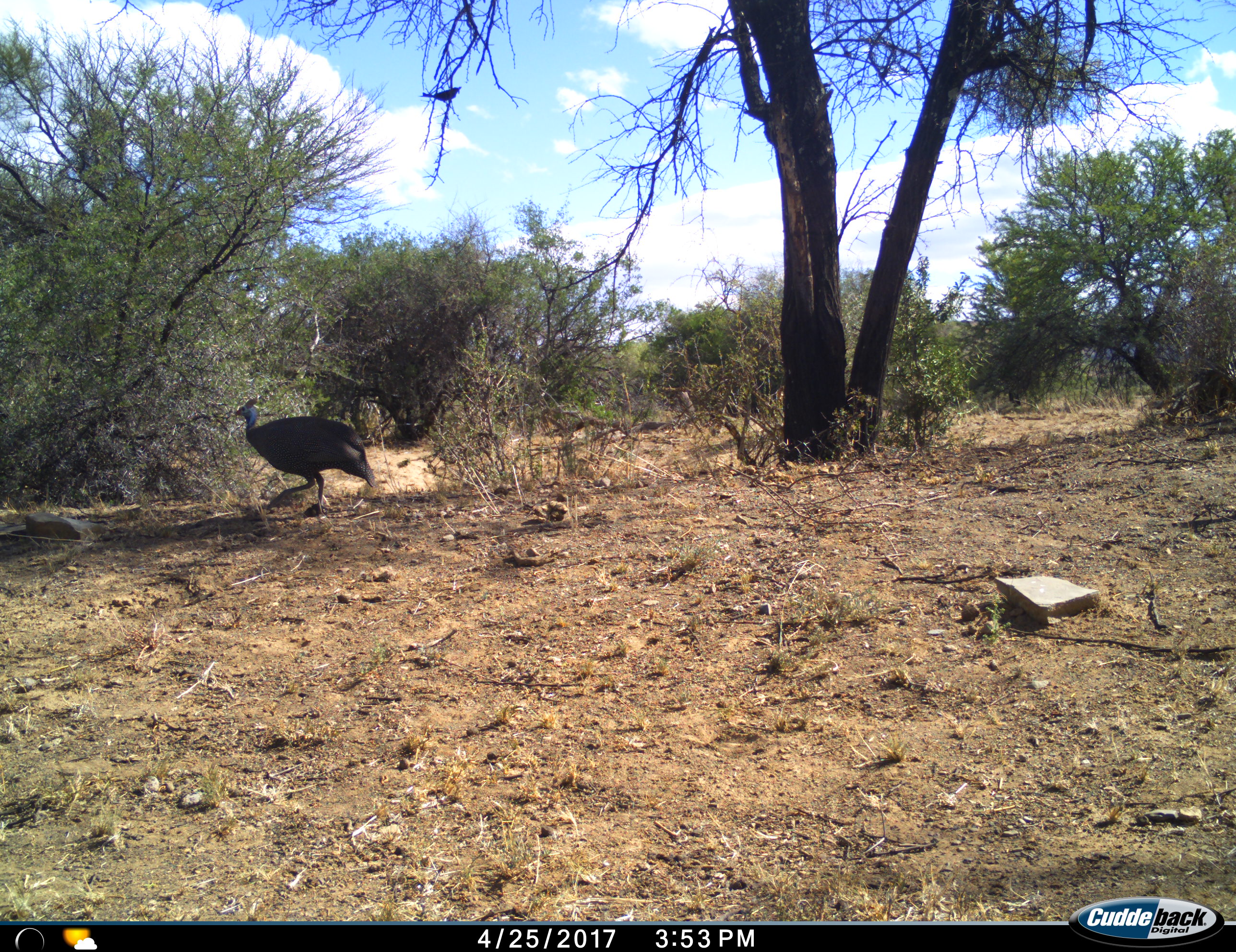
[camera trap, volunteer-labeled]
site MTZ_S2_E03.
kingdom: Animalia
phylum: Chordata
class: Aves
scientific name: Aves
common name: bird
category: birdother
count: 1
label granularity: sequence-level